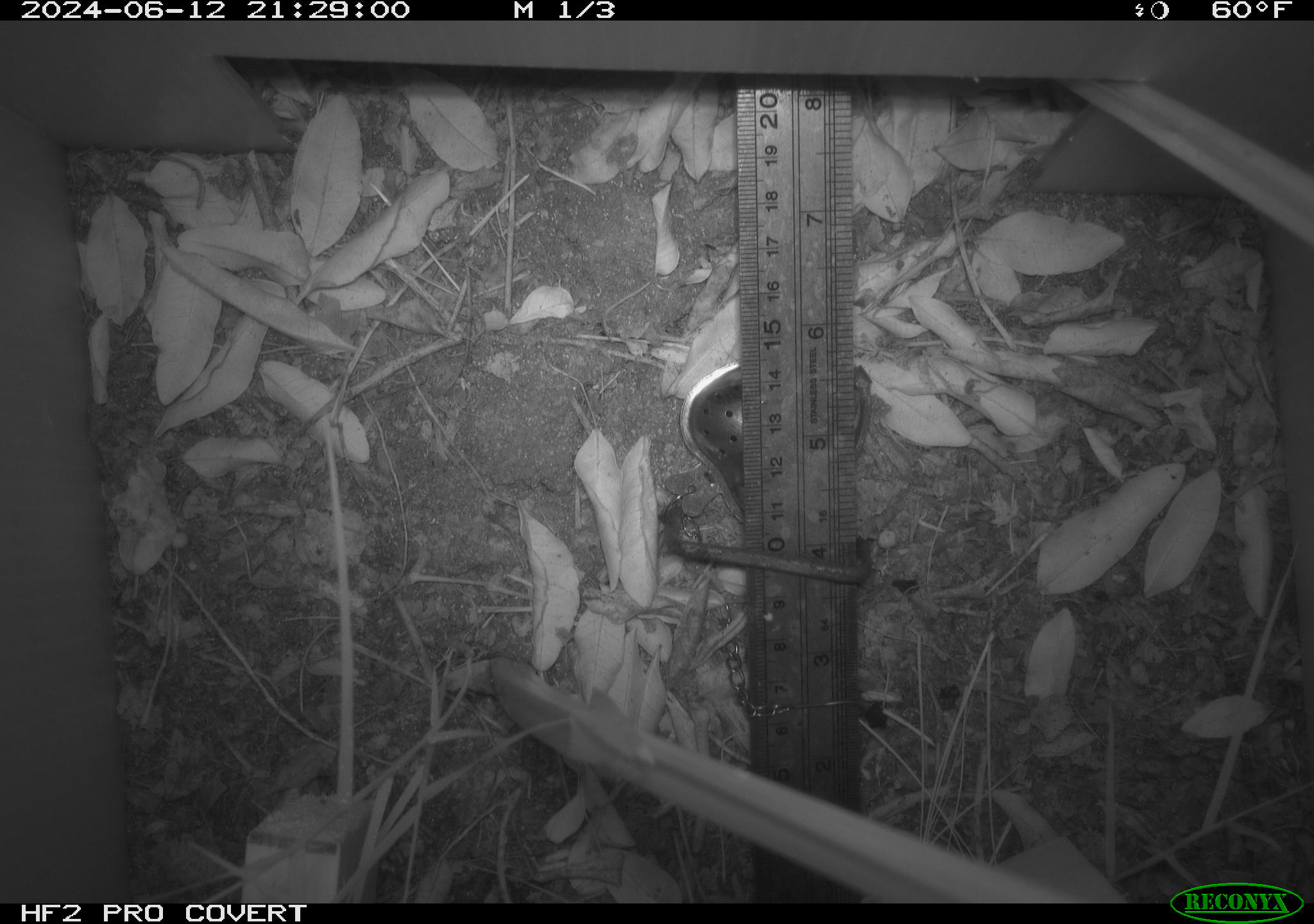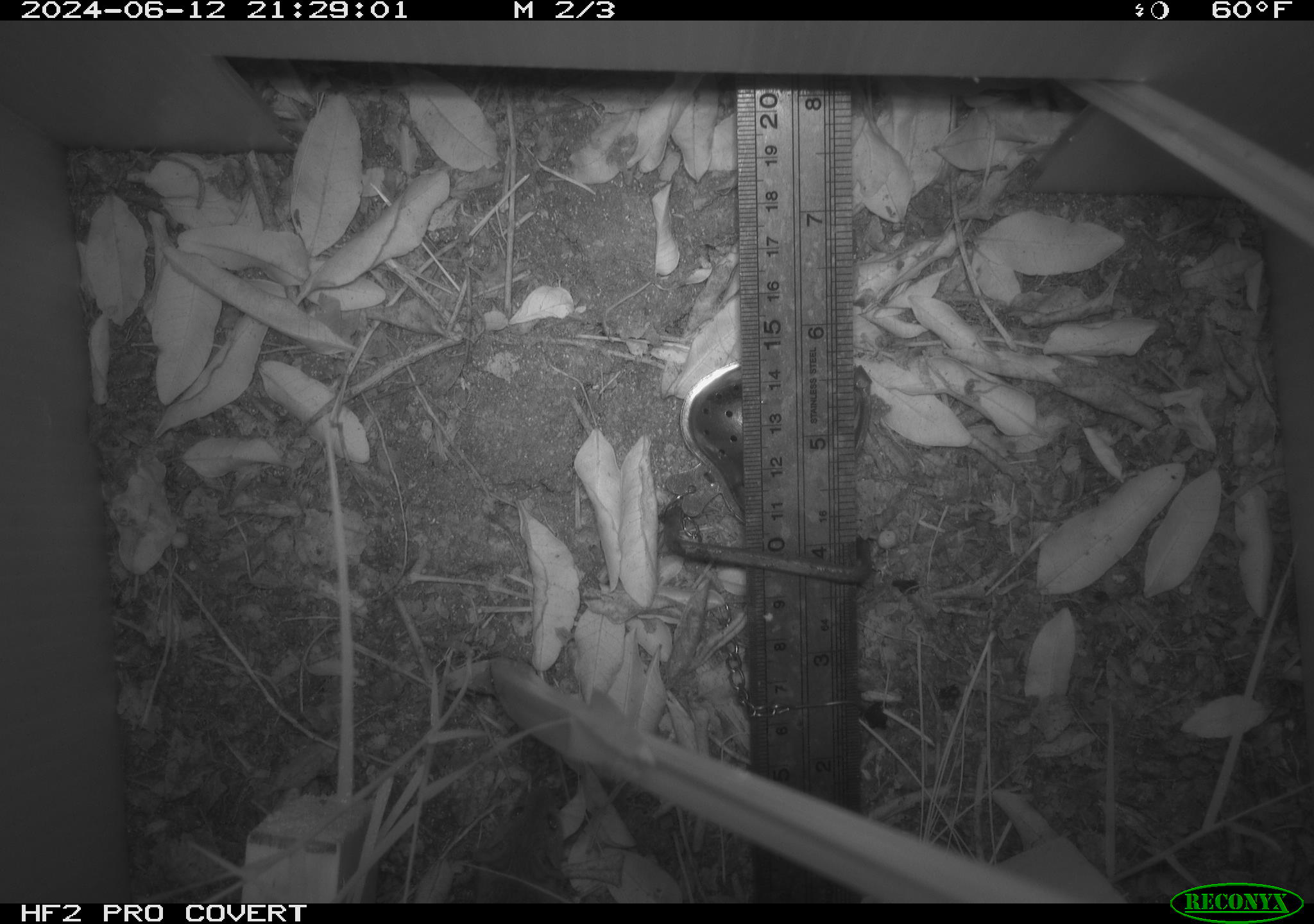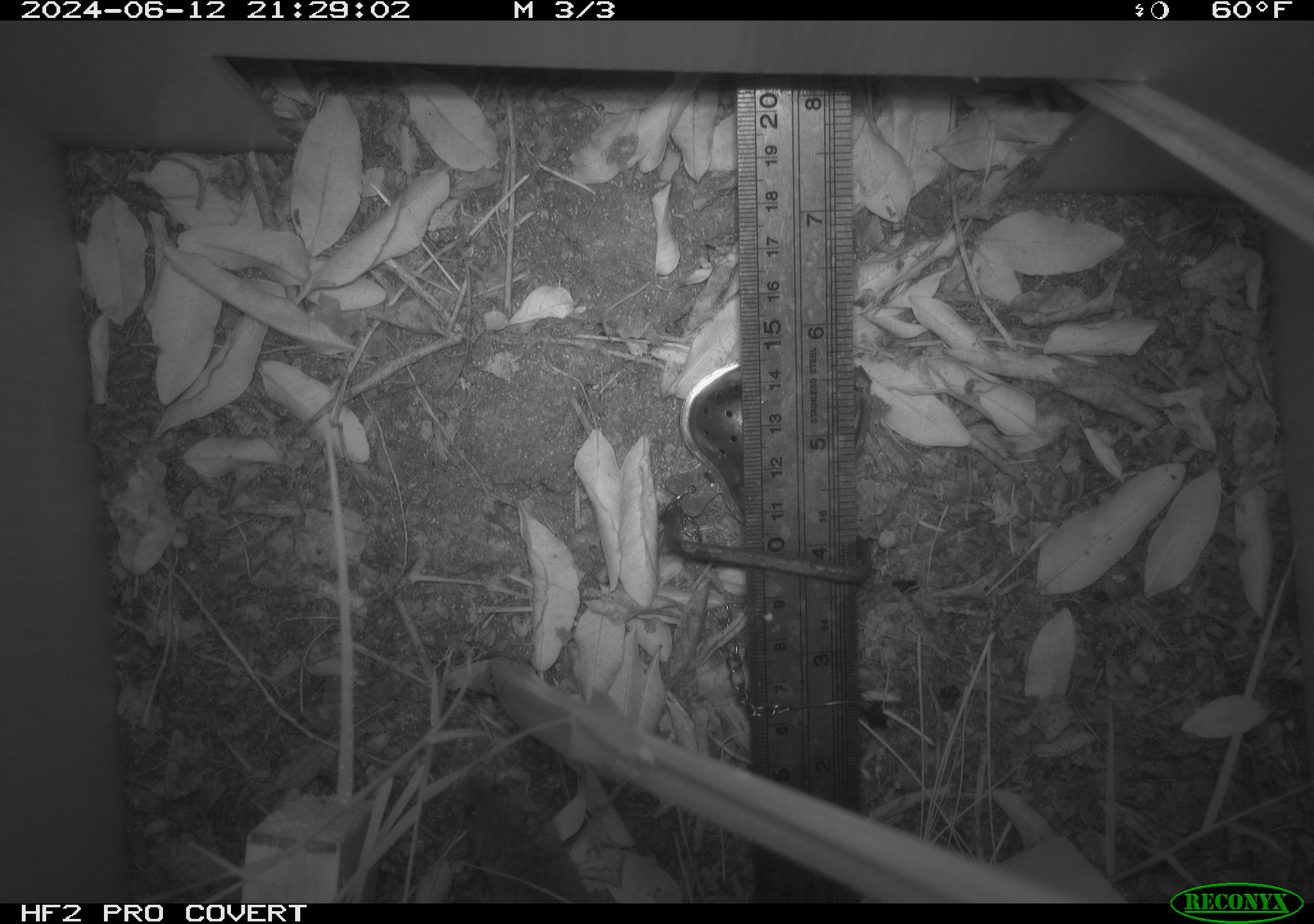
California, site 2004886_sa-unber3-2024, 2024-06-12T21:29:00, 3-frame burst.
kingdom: Animalia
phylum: Chordata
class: Mammalia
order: Rodentia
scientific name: Rodentia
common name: mouse species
Mouse species (Rodentia).